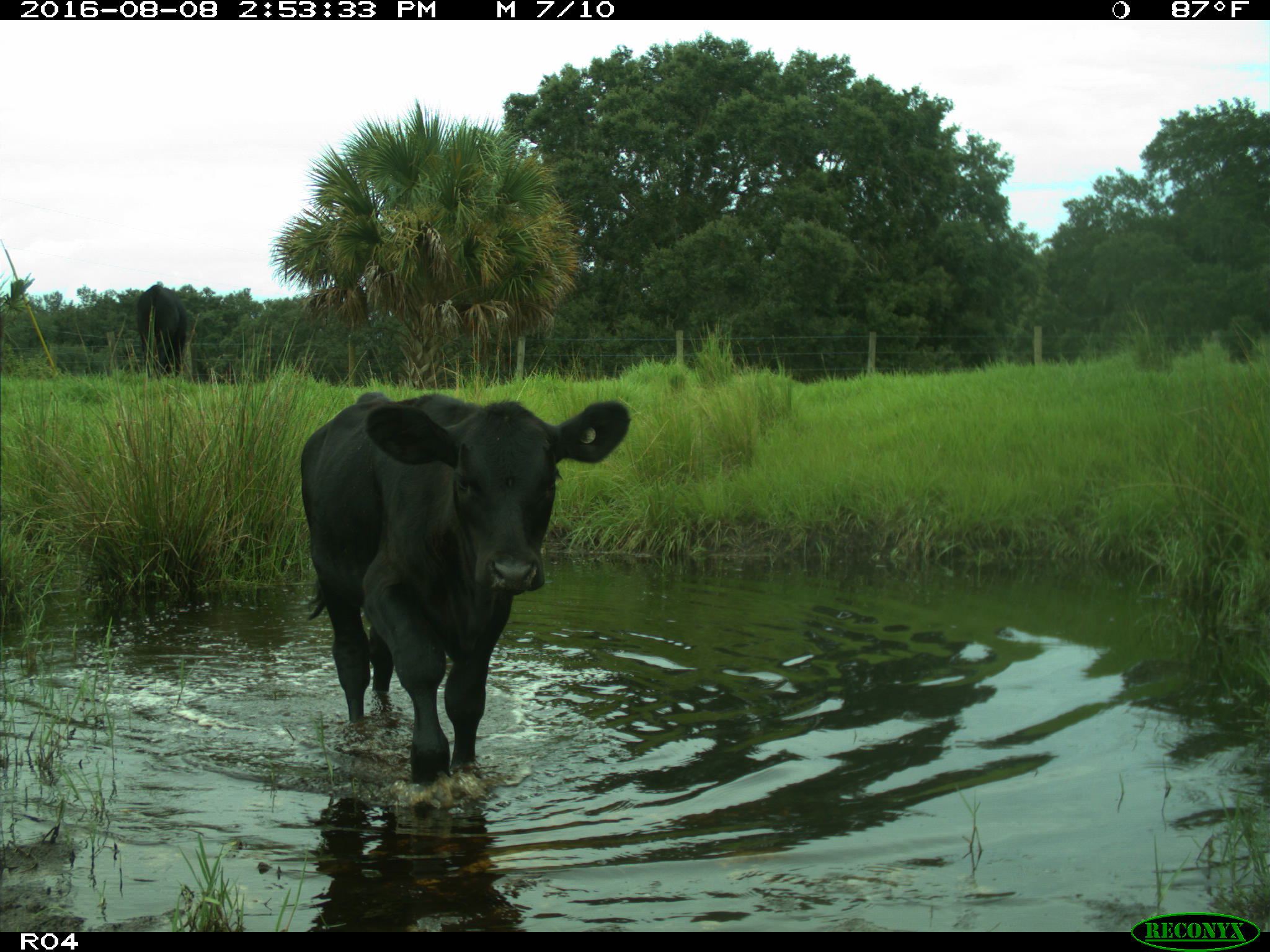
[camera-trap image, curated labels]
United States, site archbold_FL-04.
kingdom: Animalia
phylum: Chordata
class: Mammalia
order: Artiodactyla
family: Bovidae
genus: Bos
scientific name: Bos taurus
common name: domestic cow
Bos taurus (domestic cow).